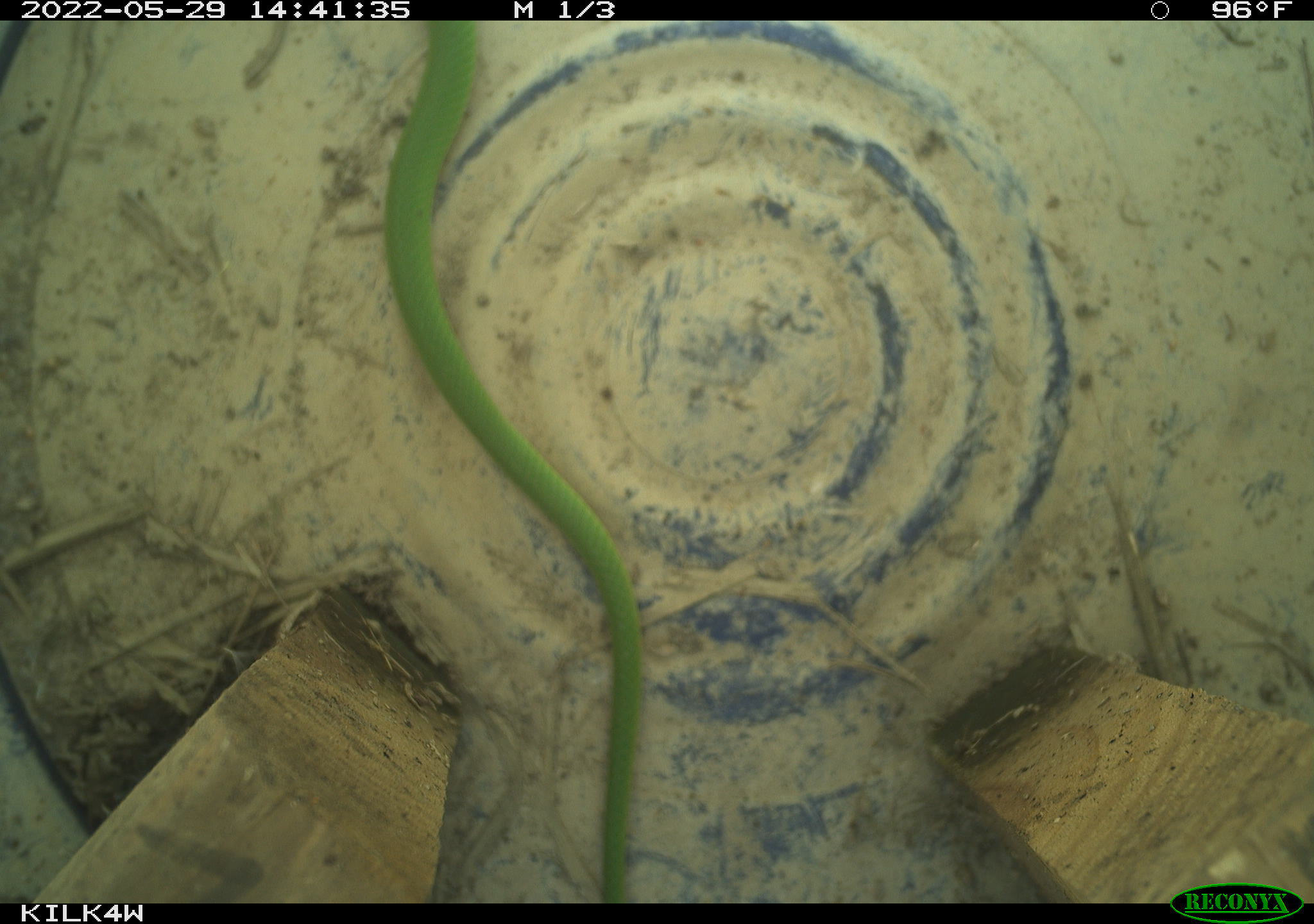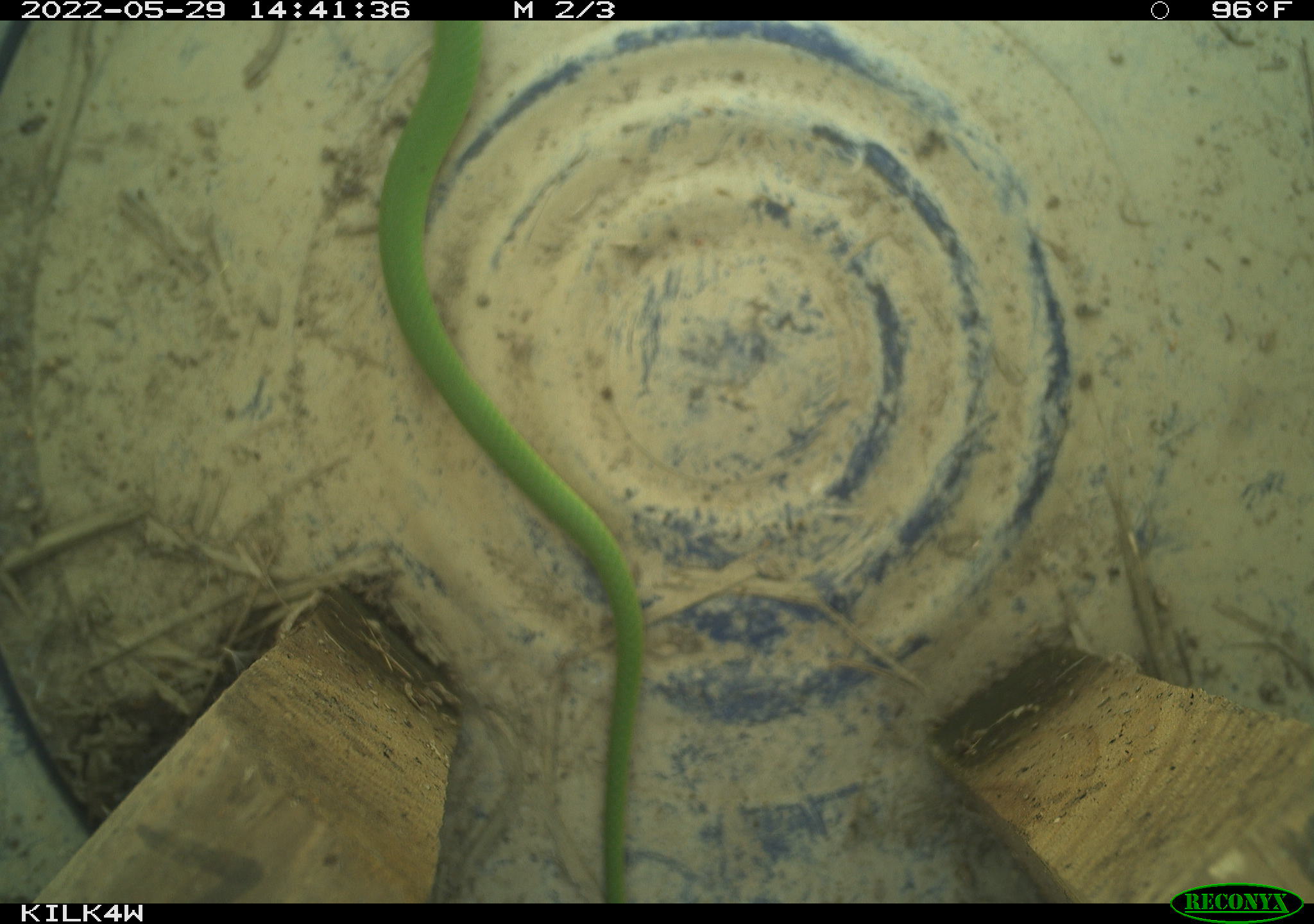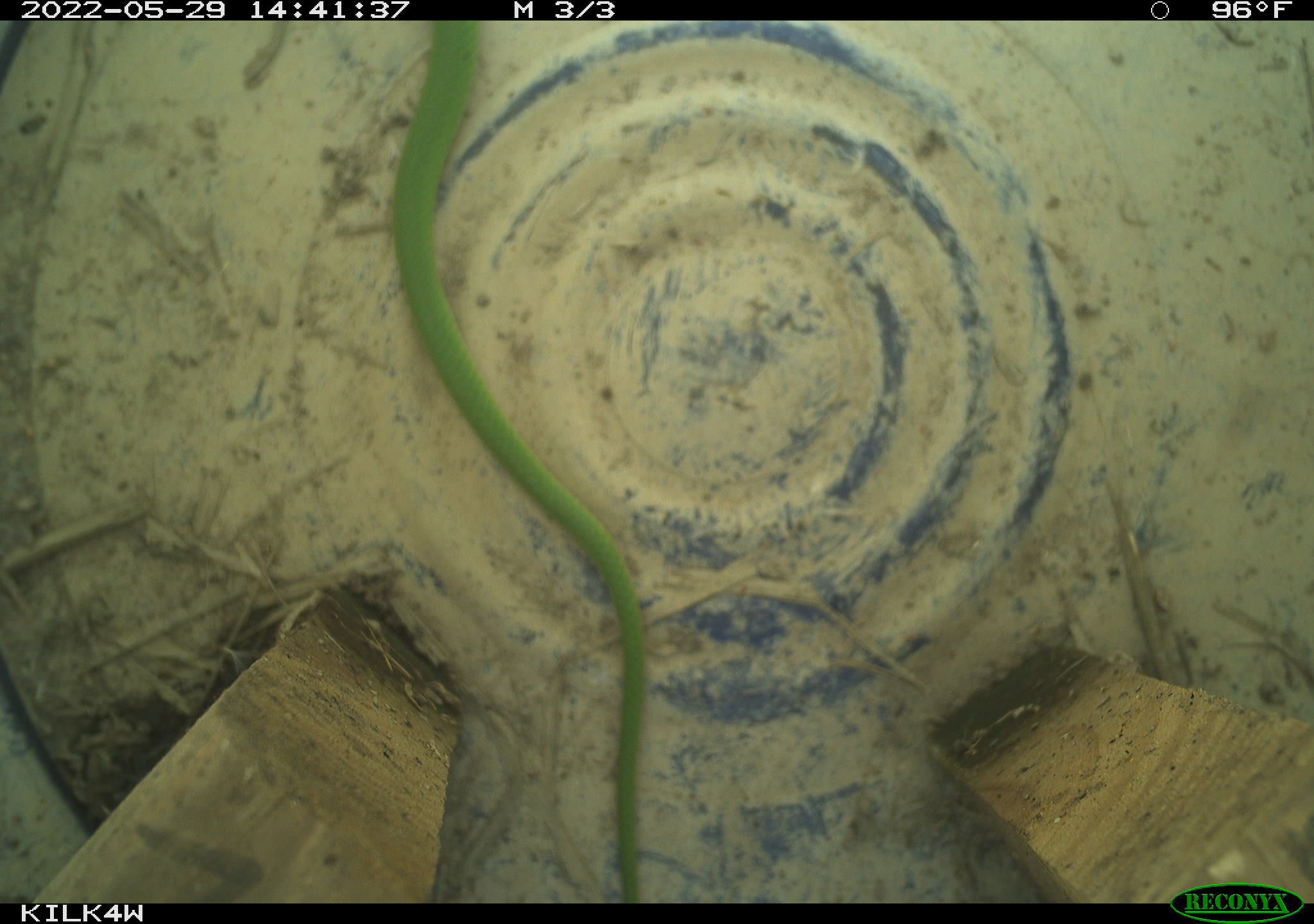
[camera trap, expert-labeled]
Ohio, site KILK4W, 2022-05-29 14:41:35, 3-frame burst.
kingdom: Animalia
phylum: Chordata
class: Reptilia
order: Squamata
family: Colubridae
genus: Opheodrys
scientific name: Opheodrys vernalis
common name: smooth greensnake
Smooth greensnake (Opheodrys vernalis).